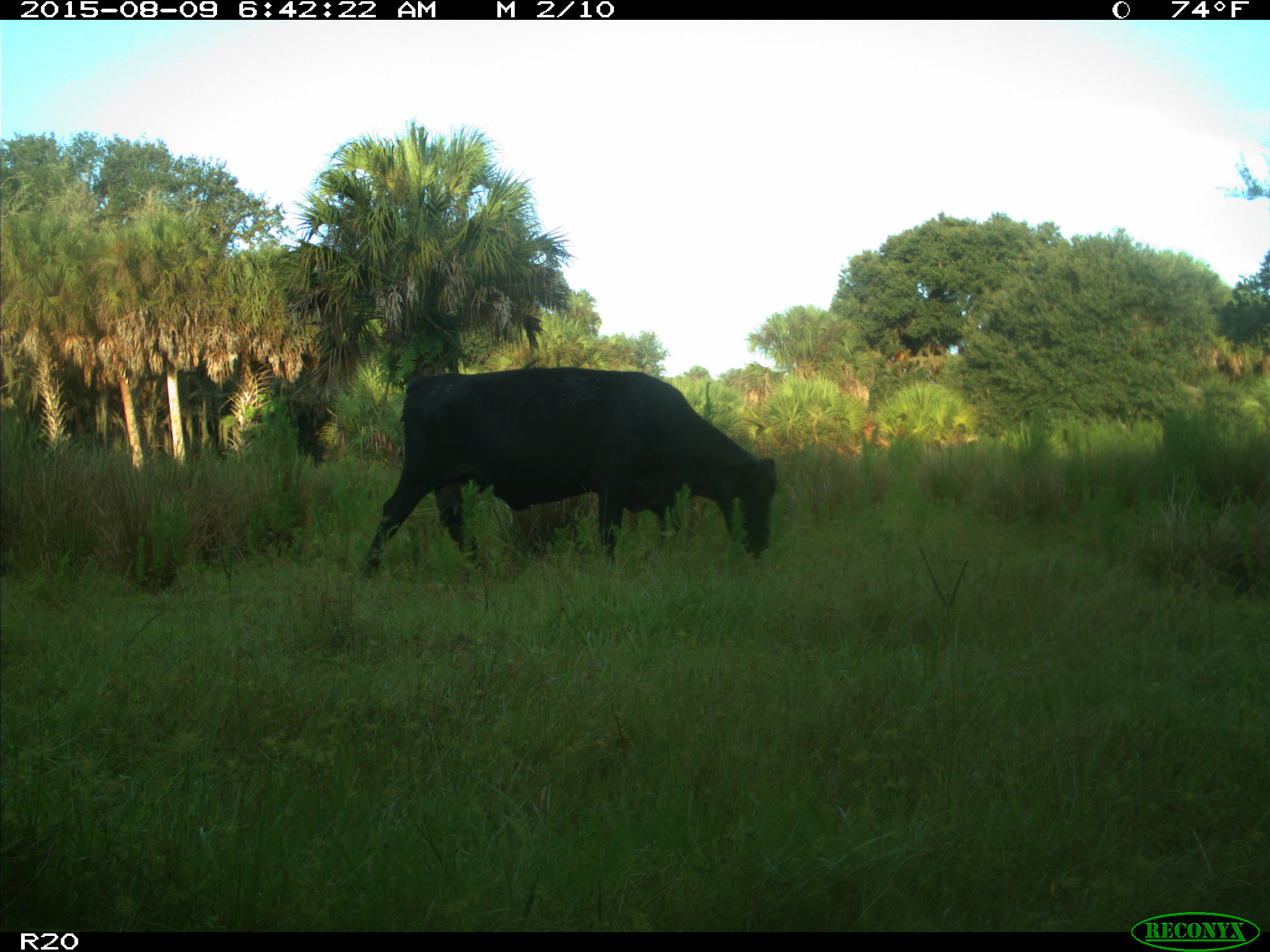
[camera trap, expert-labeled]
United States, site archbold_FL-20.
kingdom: Animalia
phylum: Chordata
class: Mammalia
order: Artiodactyla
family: Bovidae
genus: Bos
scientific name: Bos taurus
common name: domestic cow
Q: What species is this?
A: Bos taurus (domestic cow).